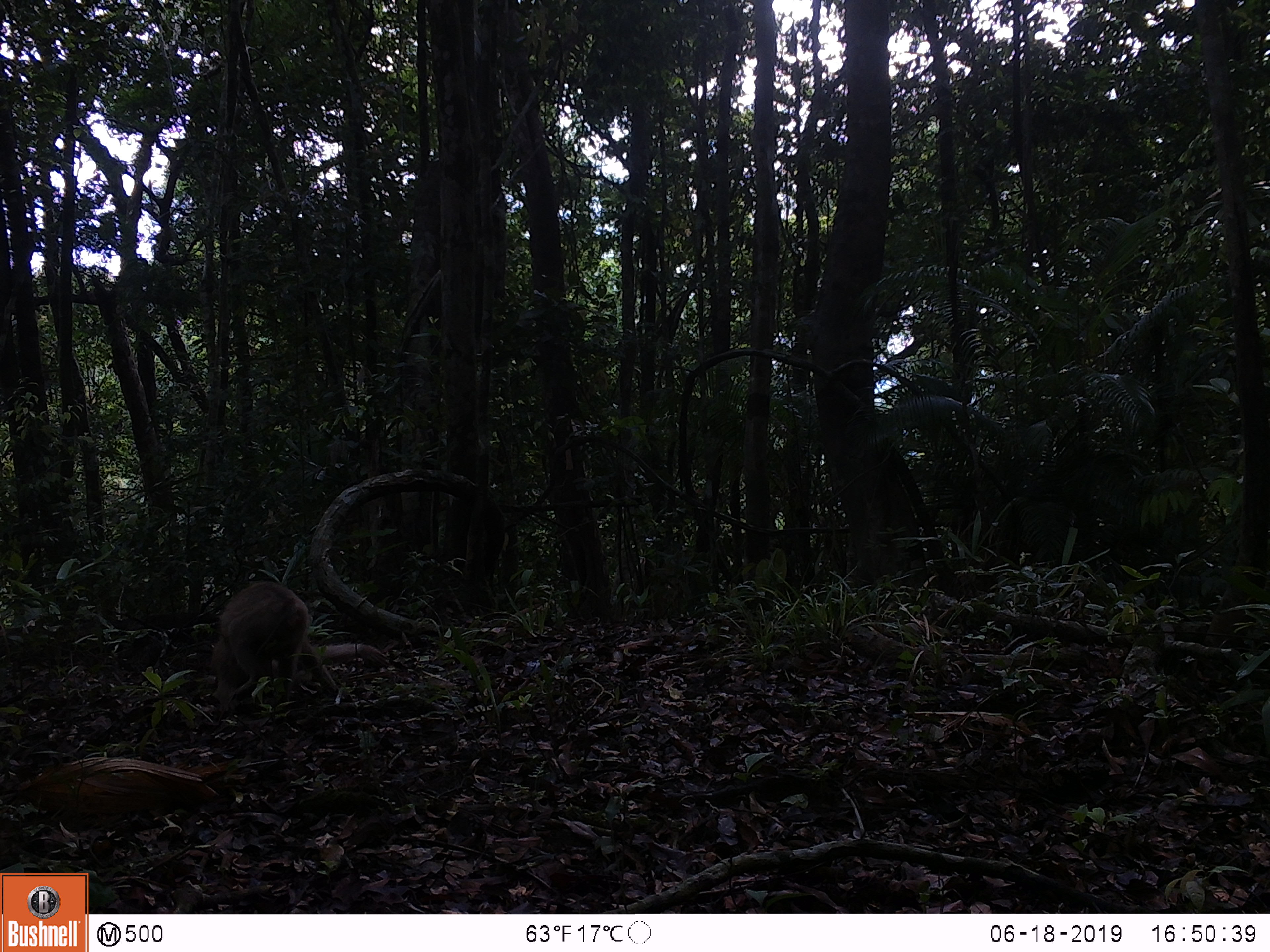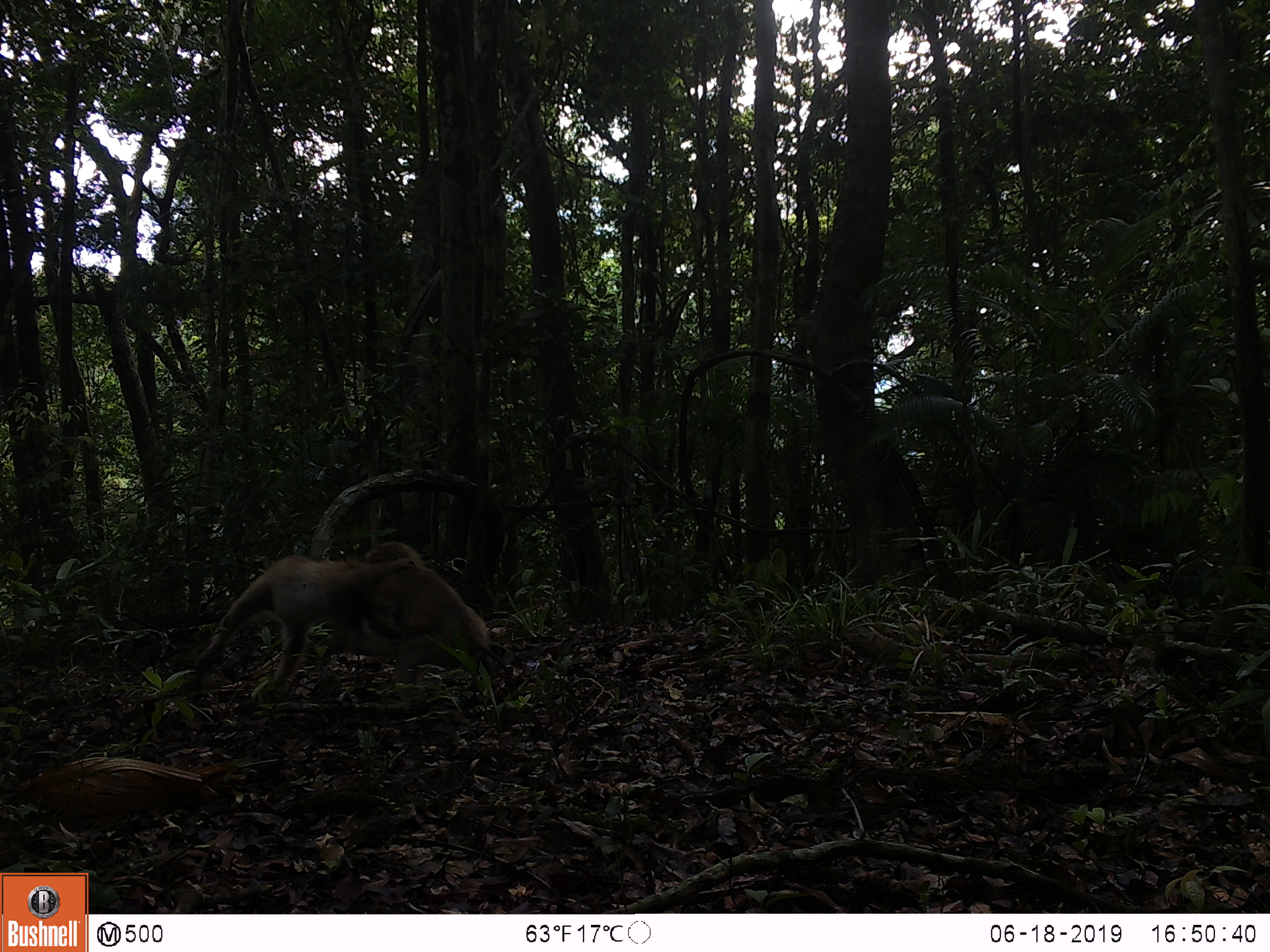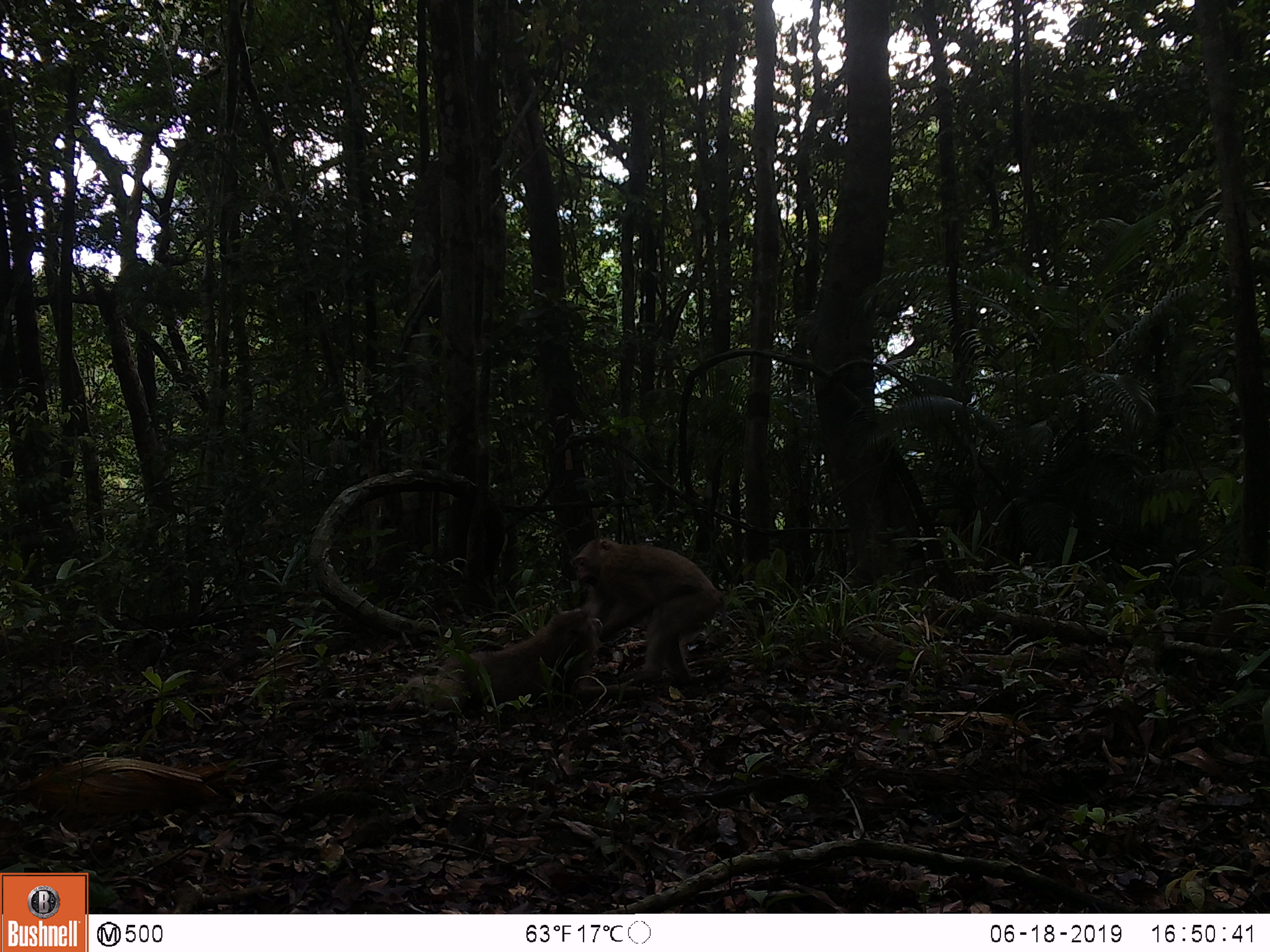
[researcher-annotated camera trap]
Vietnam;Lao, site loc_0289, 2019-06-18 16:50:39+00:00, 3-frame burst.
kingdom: Animalia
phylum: Chordata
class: Mammalia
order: Primates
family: Cercopithecidae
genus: Macaca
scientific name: Macaca nemestrina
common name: pig-tailed macaque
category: pig tailed macaque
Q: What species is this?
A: Pig tailed macaque (pig-tailed macaque) (Macaca nemestrina).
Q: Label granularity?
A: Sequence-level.